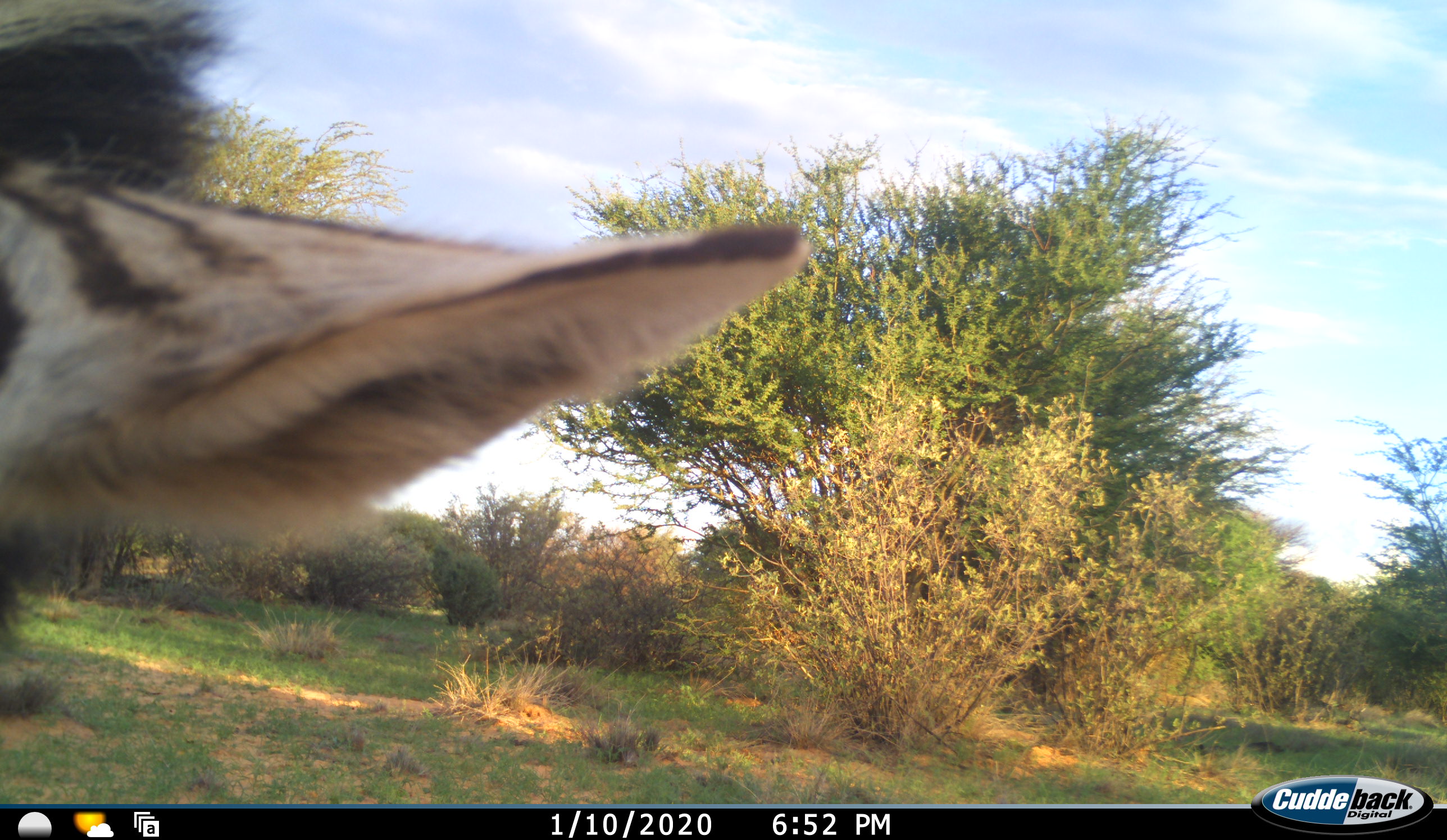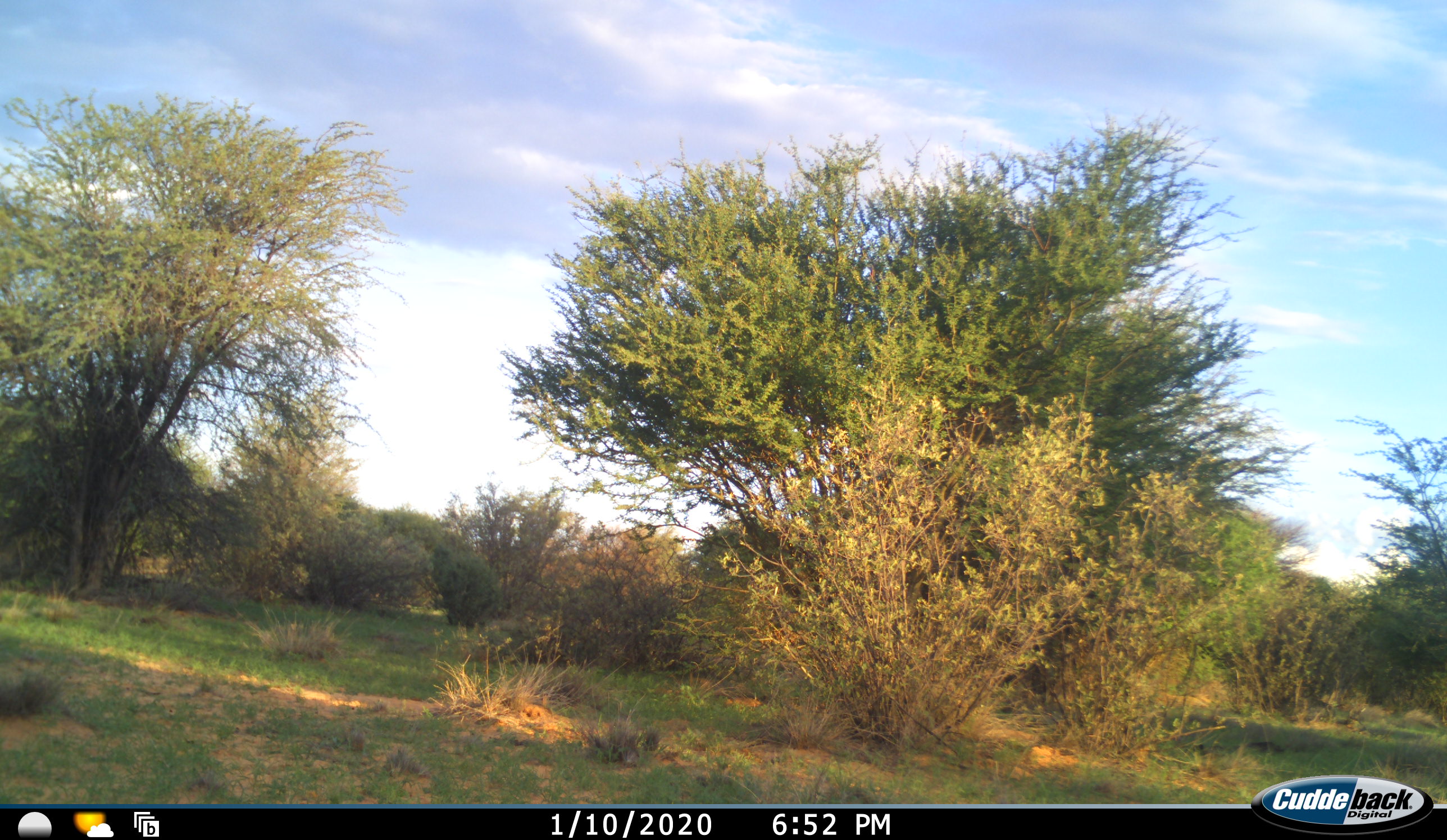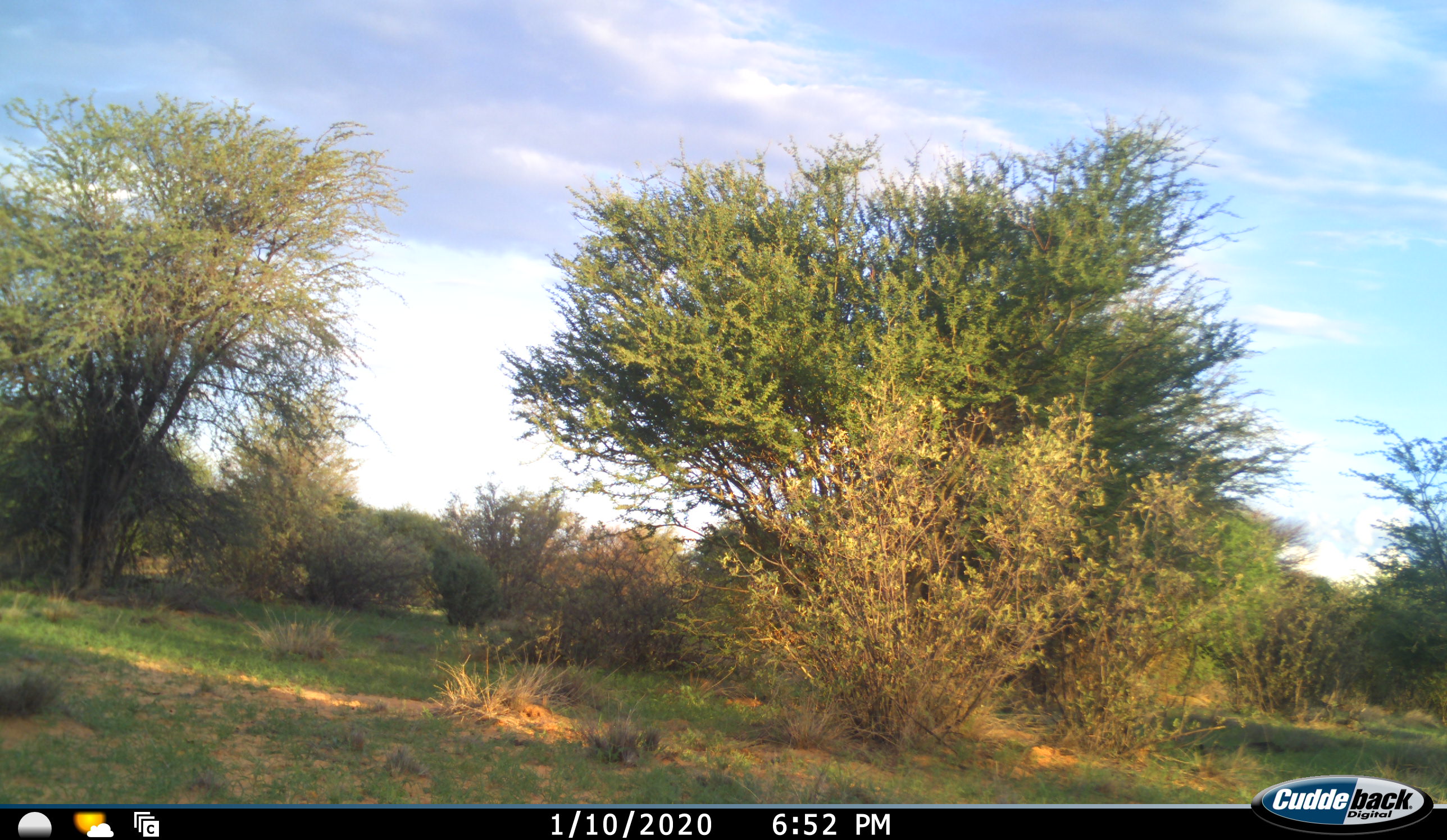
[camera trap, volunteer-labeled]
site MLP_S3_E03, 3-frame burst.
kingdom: Animalia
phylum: Chordata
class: Mammalia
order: Perissodactyla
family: Equidae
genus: Equus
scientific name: Equus quagga burchellii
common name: burchell's zebra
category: zebraburchells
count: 1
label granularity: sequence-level